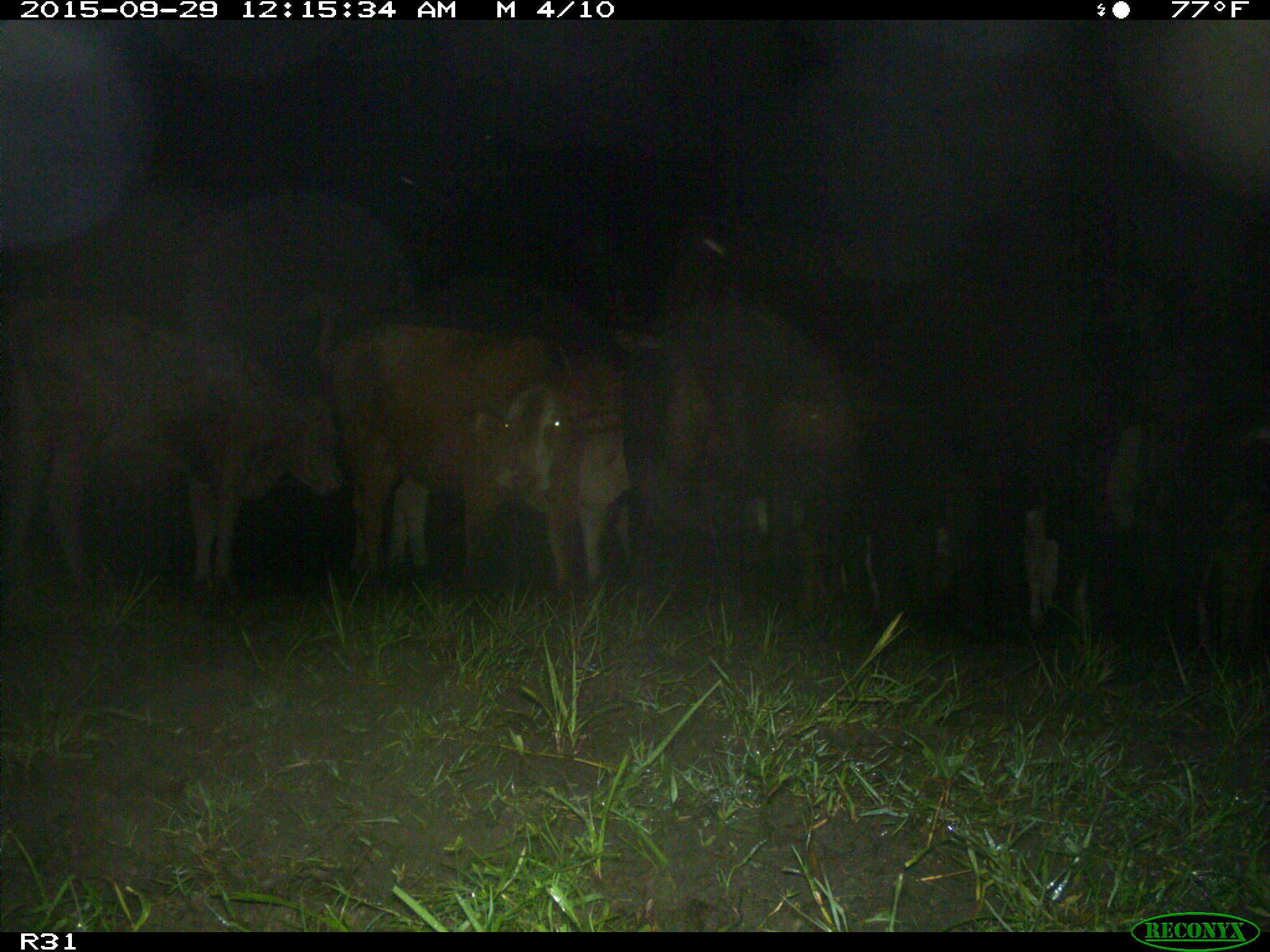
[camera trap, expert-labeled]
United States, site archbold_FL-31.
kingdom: Animalia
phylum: Chordata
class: Mammalia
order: Artiodactyla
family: Bovidae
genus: Bos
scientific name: Bos taurus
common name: domestic cow